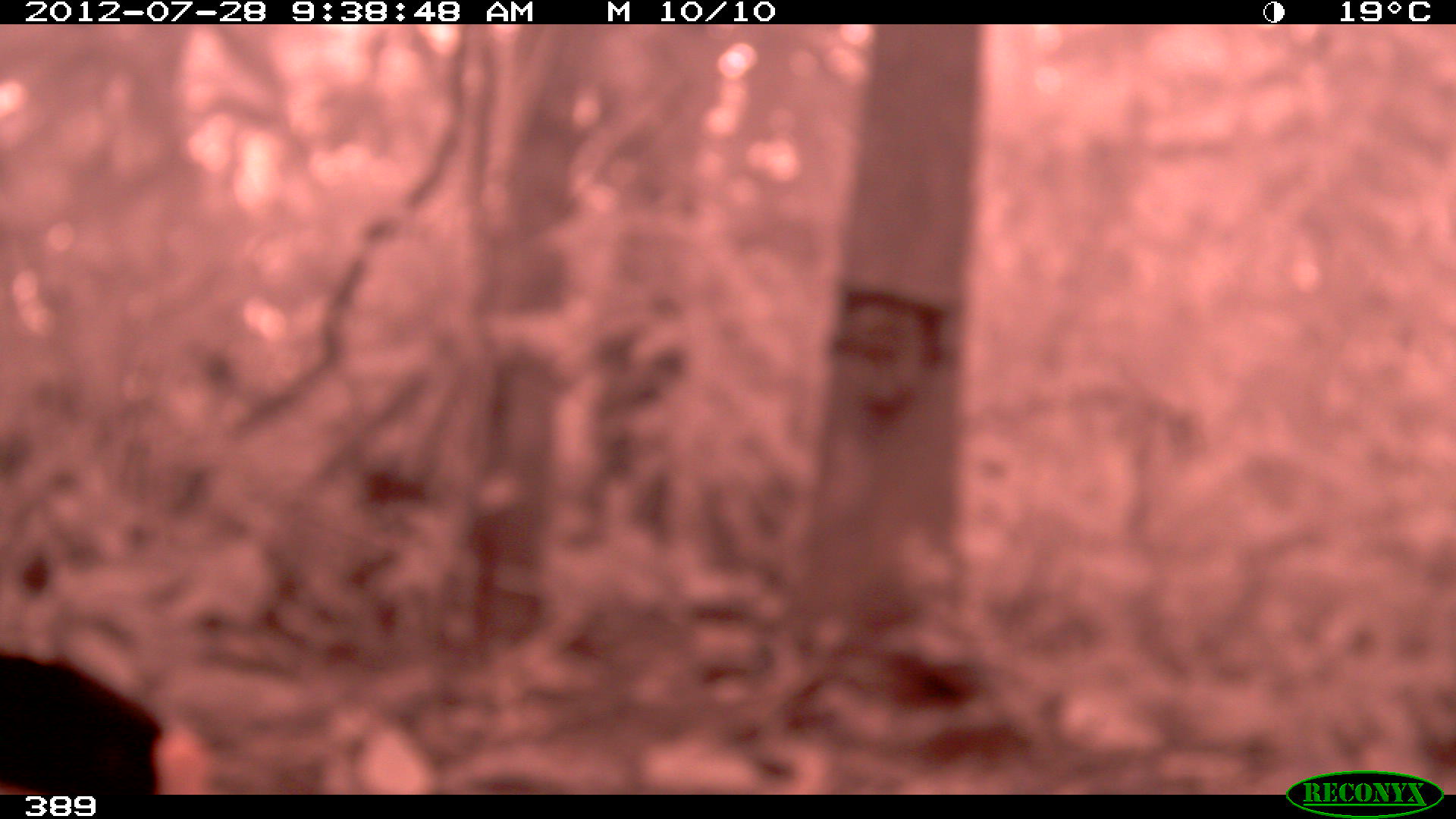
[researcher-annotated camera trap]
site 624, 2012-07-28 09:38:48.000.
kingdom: Animalia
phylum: Chordata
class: Aves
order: Galliformes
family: Cracidae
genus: Mitu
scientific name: Mitu tuberosum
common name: razor-billed curassow